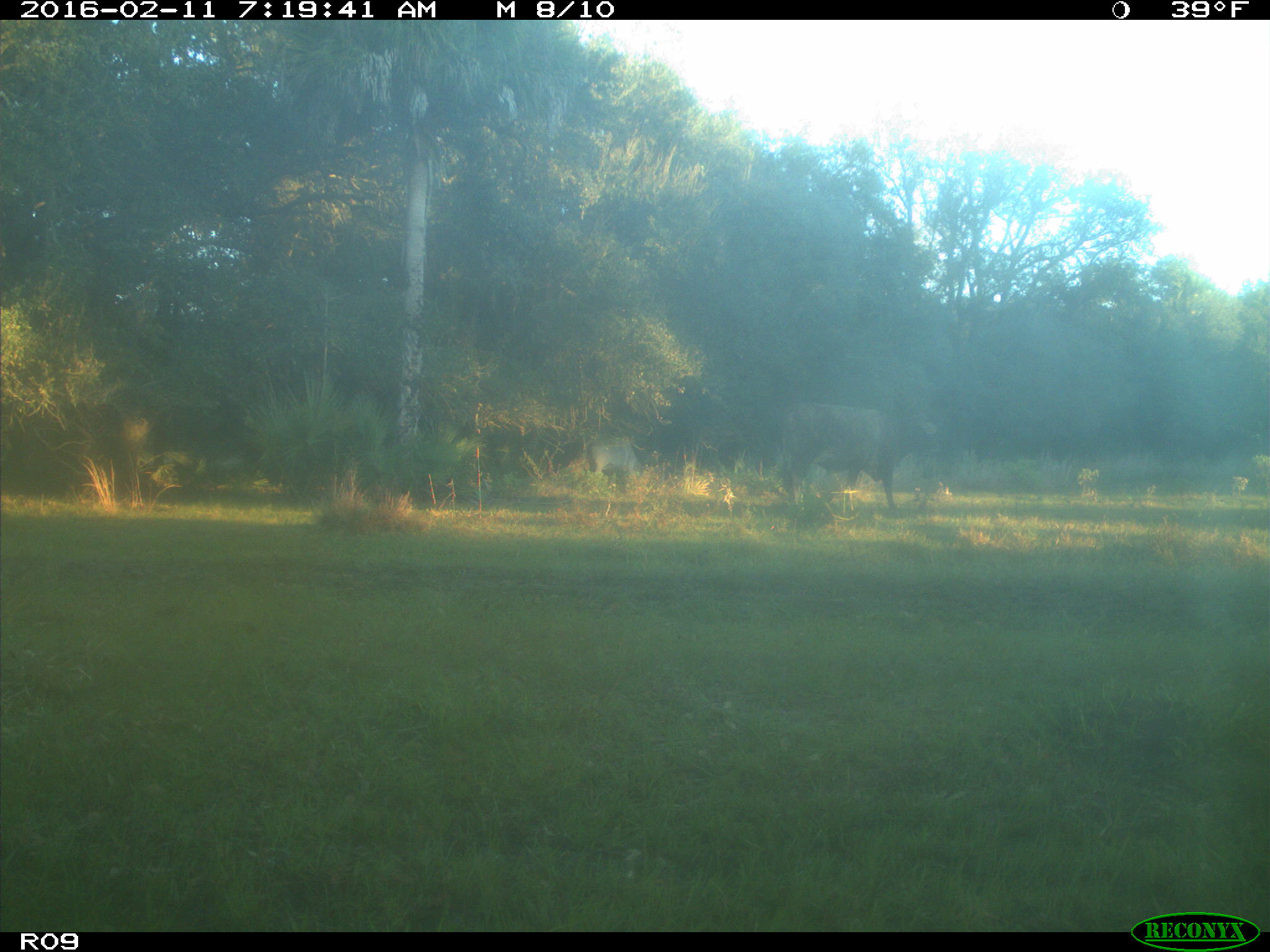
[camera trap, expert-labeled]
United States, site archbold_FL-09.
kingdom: Animalia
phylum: Chordata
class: Mammalia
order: Artiodactyla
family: Bovidae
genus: Bos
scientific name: Bos taurus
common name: domestic cow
Bos taurus (domestic cow).